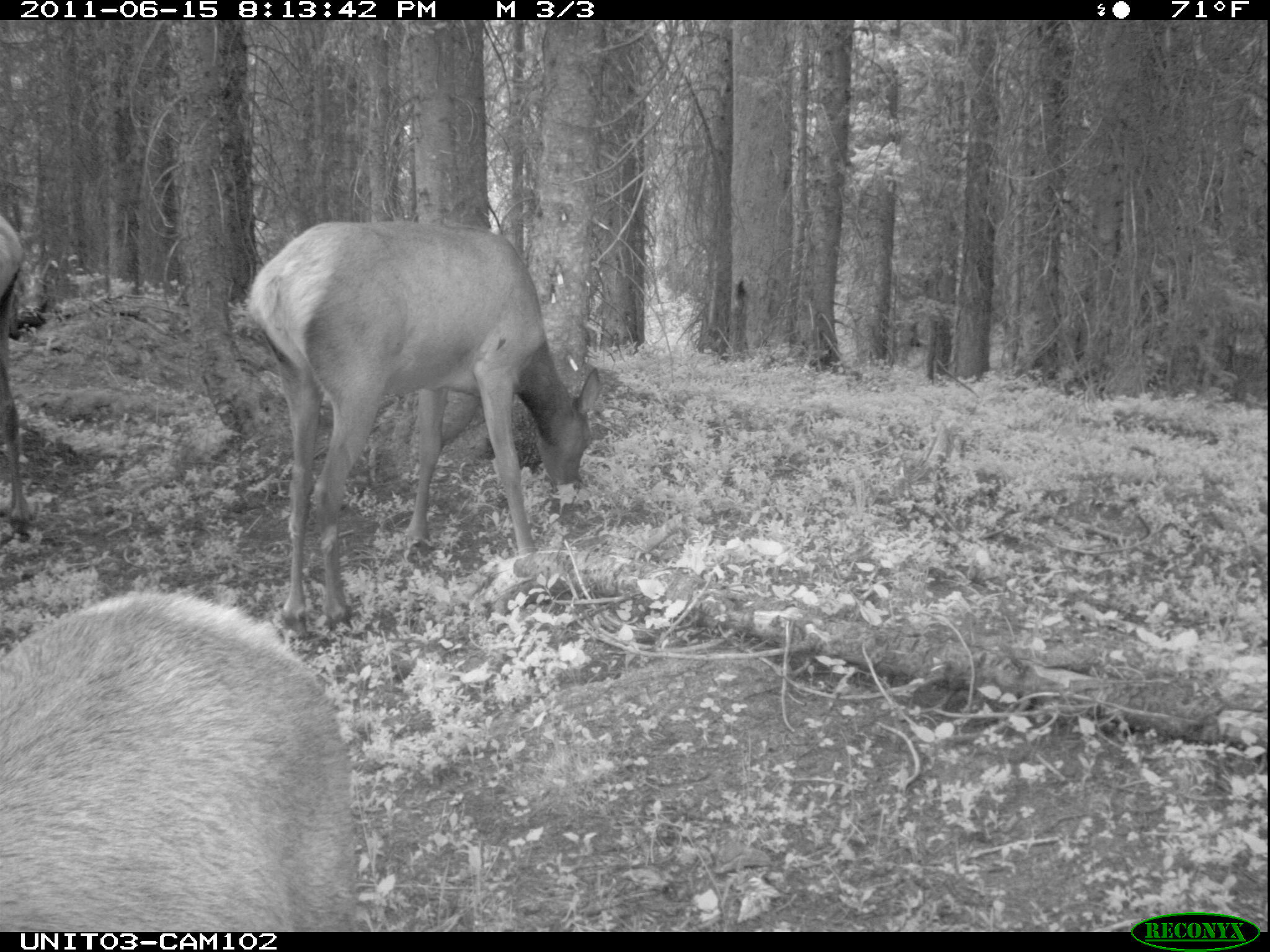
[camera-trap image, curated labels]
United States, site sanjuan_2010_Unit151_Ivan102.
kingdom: Animalia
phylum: Chordata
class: Mammalia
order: Artiodactyla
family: Cervidae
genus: Cervus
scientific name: Cervus elaphus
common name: red deer